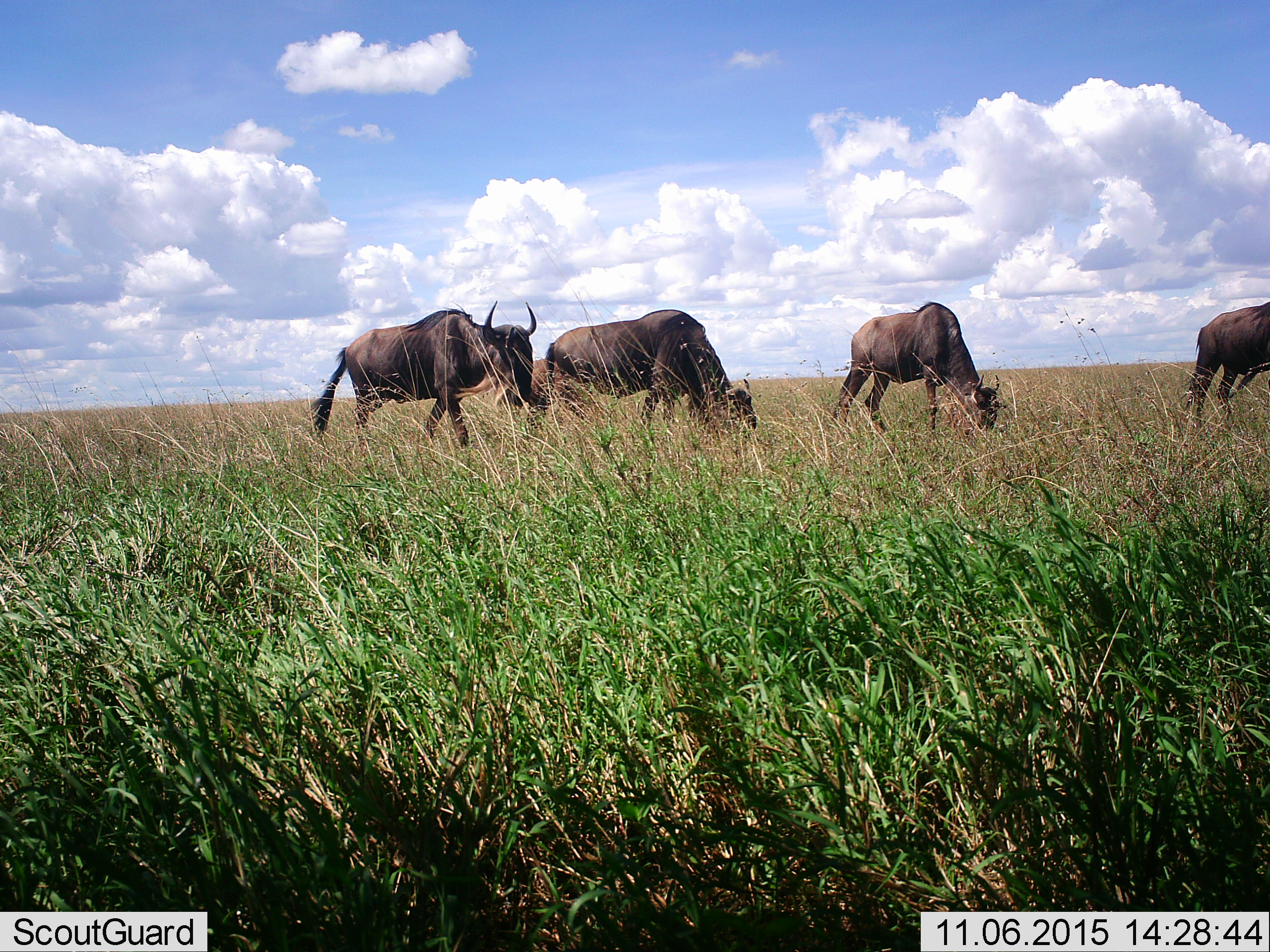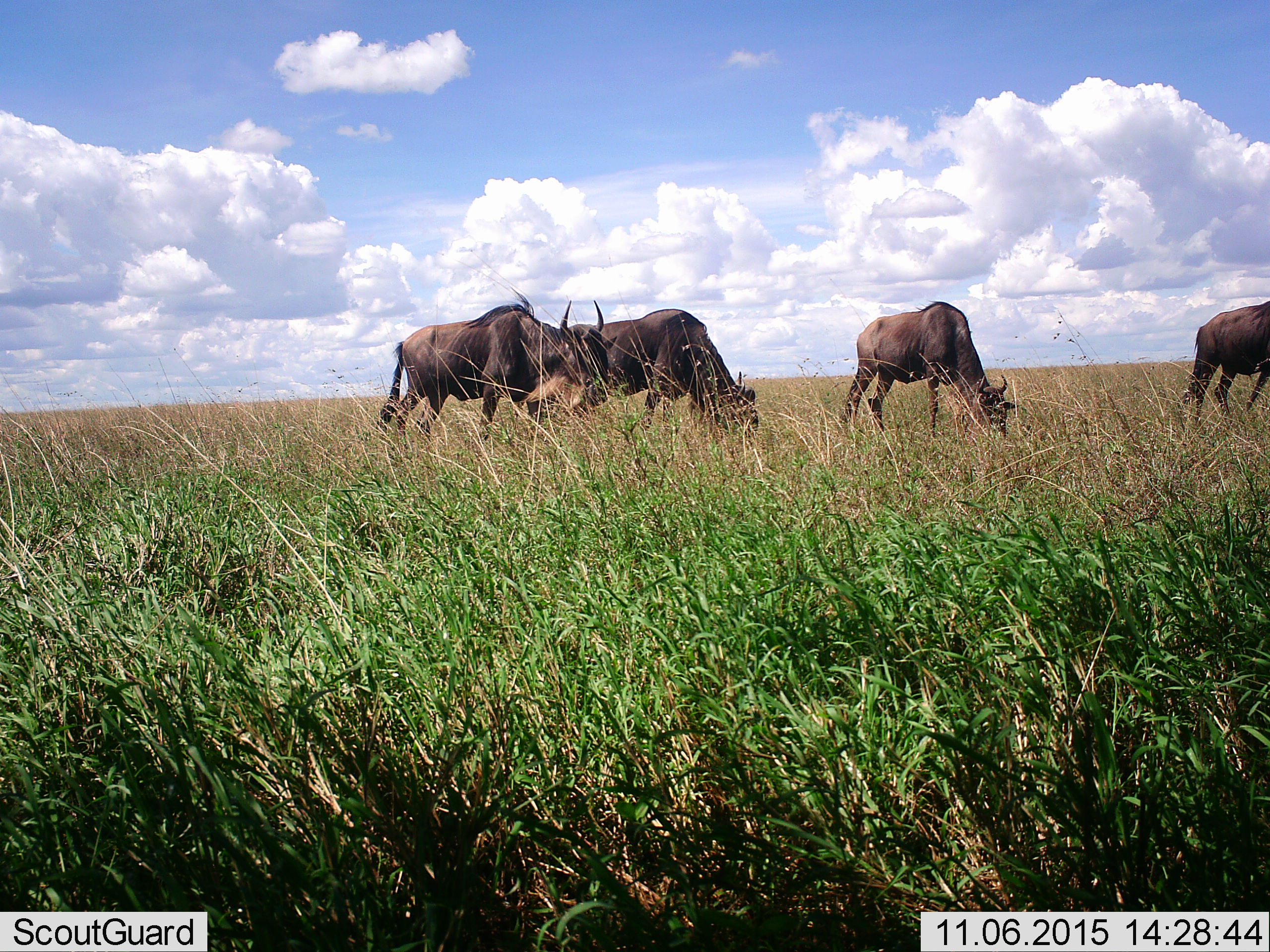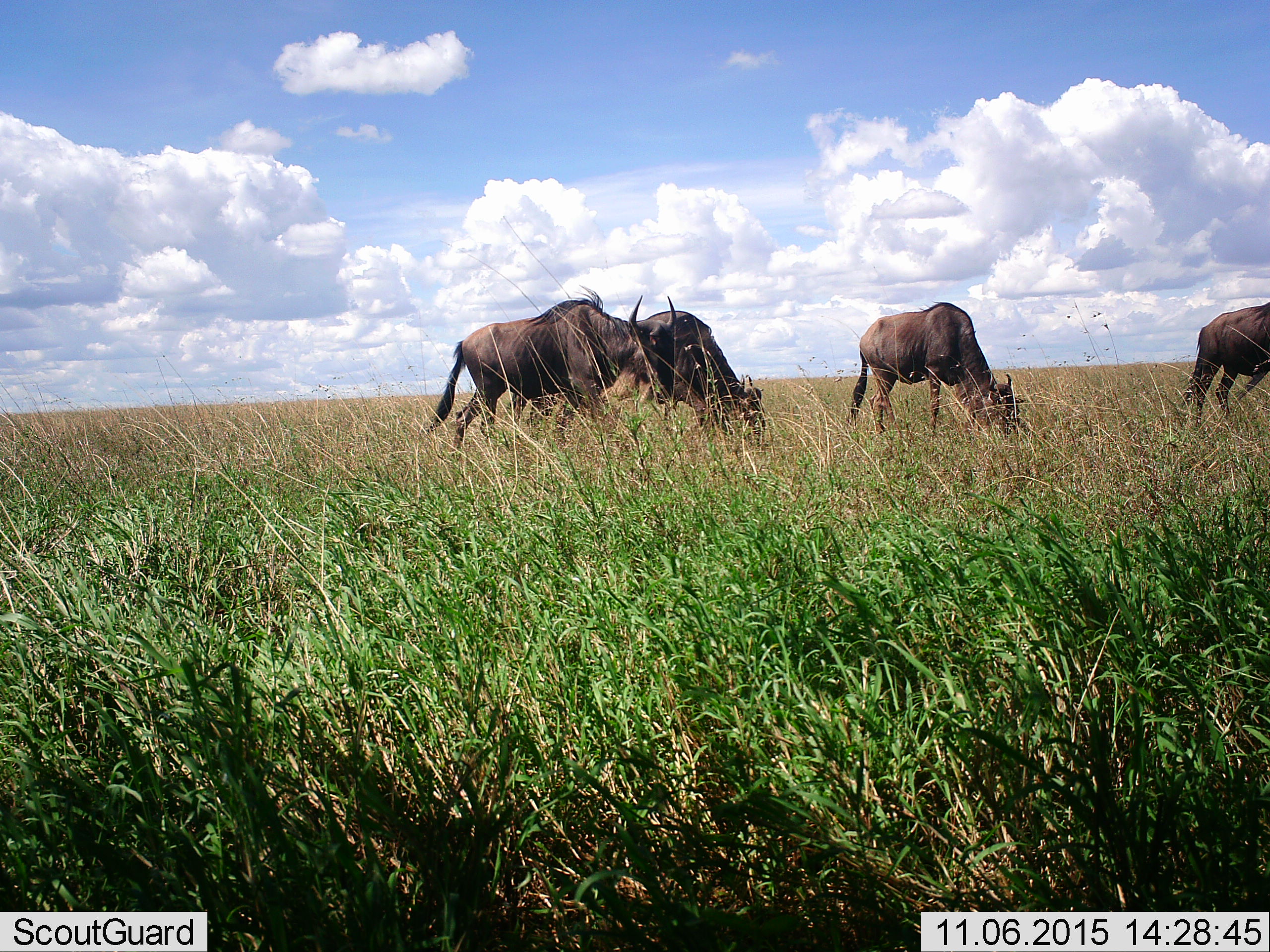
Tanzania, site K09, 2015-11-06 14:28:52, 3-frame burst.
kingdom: Animalia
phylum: Chordata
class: Mammalia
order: Artiodactyla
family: Bovidae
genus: Connochaetes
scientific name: Connochaetes taurinus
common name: blue wildebeest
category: wildebeest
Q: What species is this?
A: Wildebeest (blue wildebeest) (Connochaetes taurinus).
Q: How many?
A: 4.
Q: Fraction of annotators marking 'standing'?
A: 22%.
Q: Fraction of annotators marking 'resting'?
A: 0%.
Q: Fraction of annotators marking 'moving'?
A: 67%.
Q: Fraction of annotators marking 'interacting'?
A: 0%.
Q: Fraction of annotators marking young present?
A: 11%.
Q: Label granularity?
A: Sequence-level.